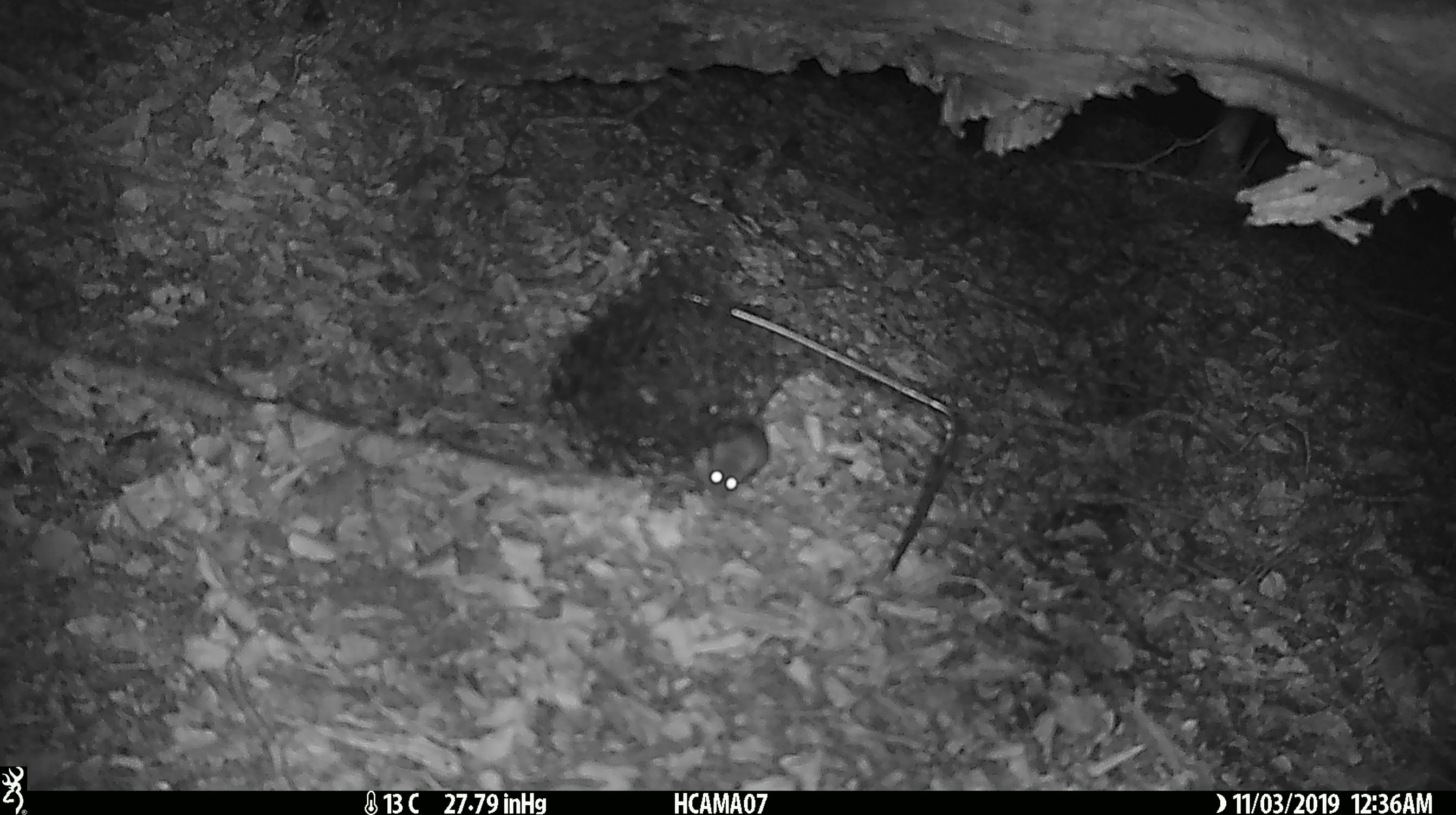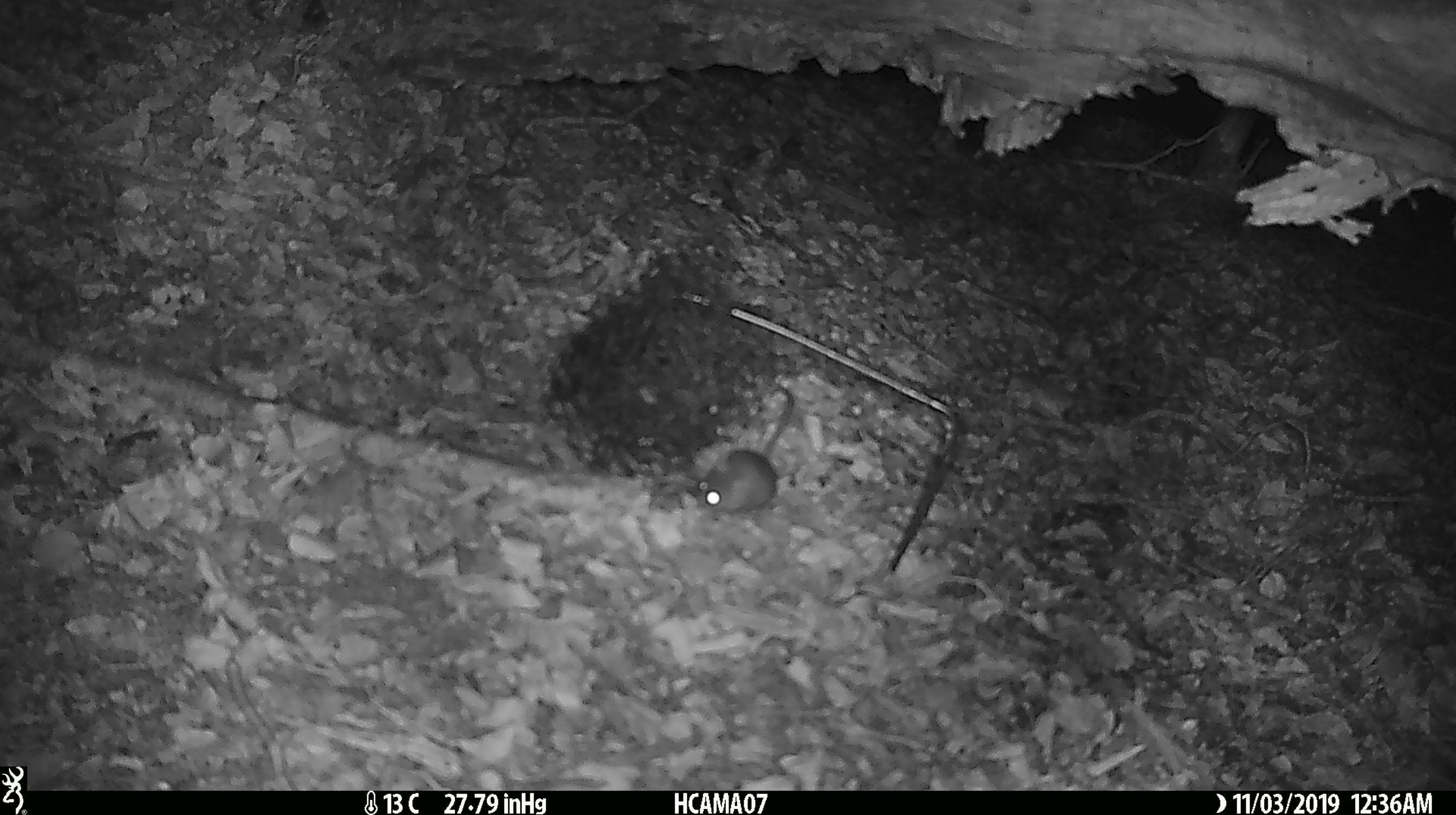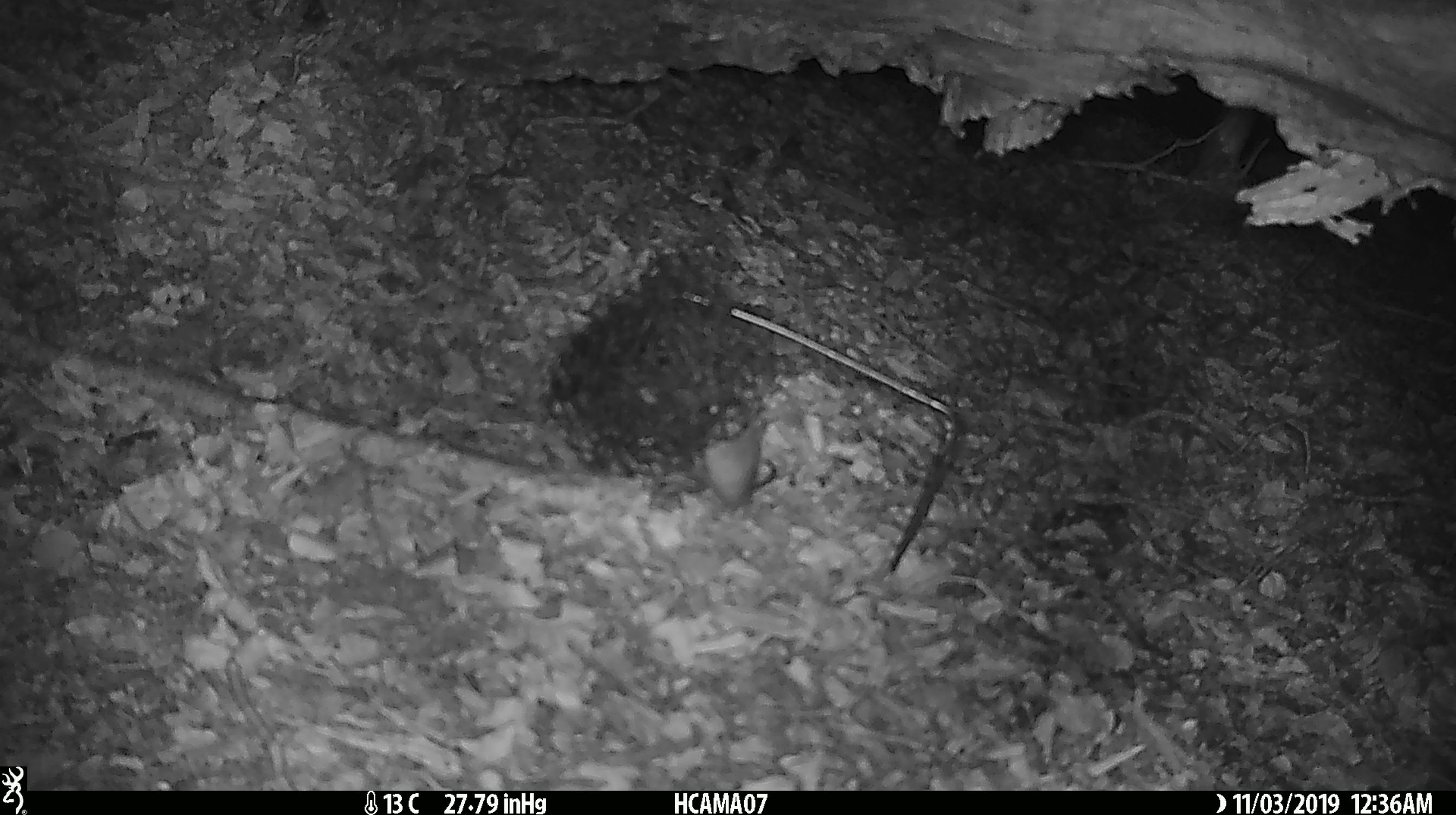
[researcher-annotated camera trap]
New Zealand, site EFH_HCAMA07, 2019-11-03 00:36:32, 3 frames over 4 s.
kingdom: Animalia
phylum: Chordata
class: Mammalia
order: Rodentia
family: Muridae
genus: Mus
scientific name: Mus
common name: mouse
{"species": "mouse (Mus)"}